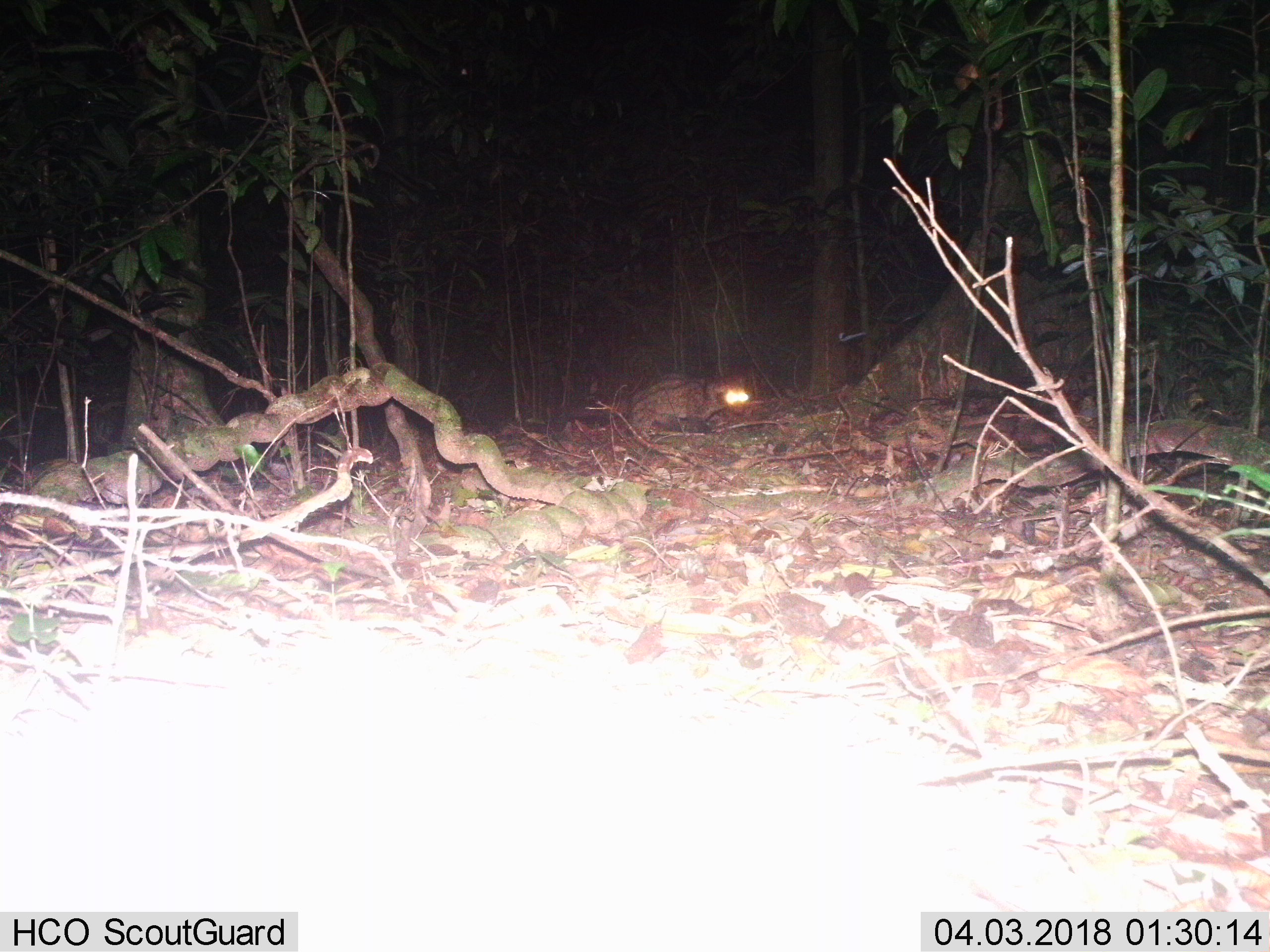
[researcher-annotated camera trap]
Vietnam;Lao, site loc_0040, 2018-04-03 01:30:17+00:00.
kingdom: Animalia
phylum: Chordata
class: Mammalia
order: Carnivora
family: Viverridae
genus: Paradoxurus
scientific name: Paradoxurus hermaphroditus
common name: common palm civet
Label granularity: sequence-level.